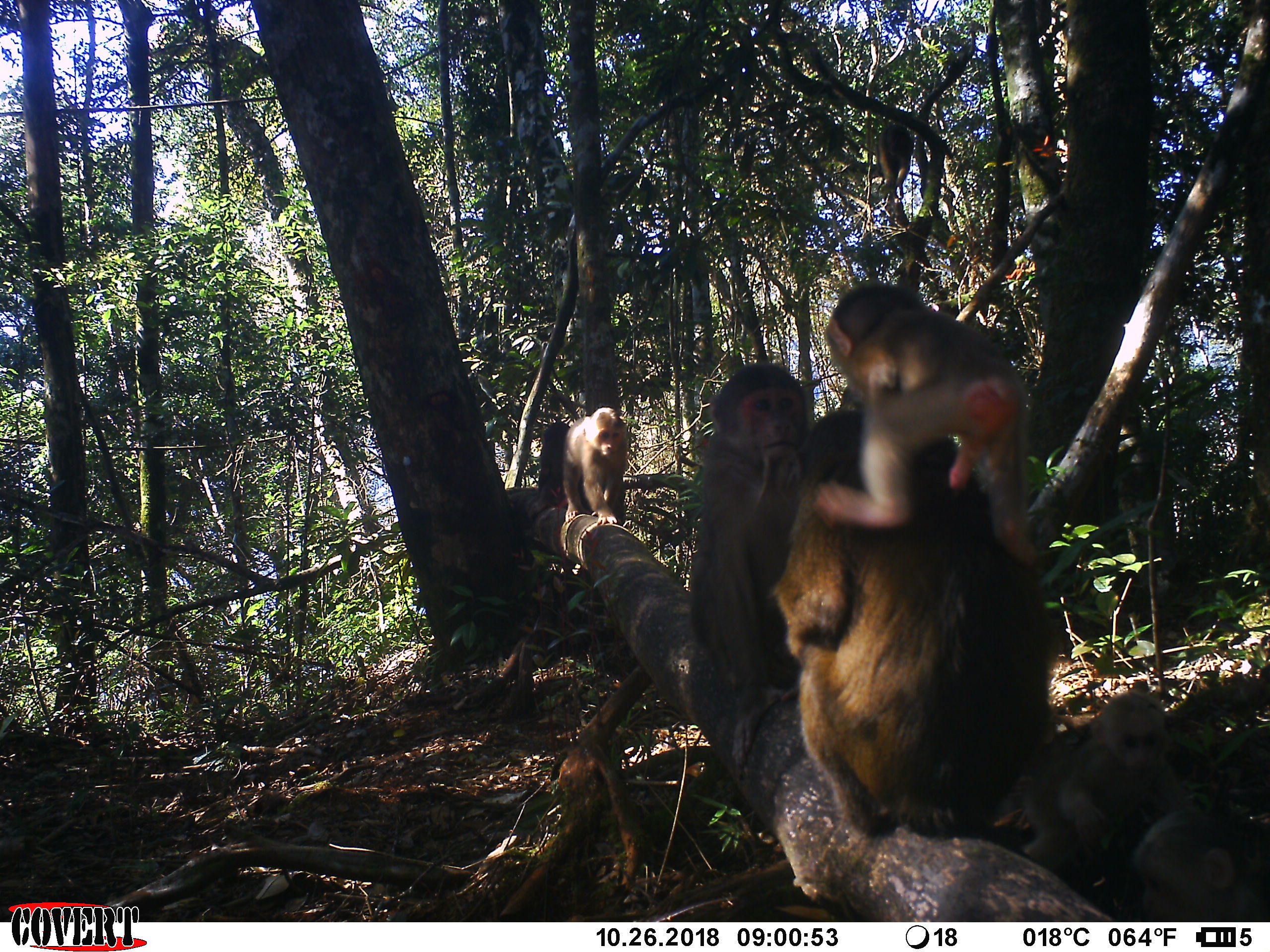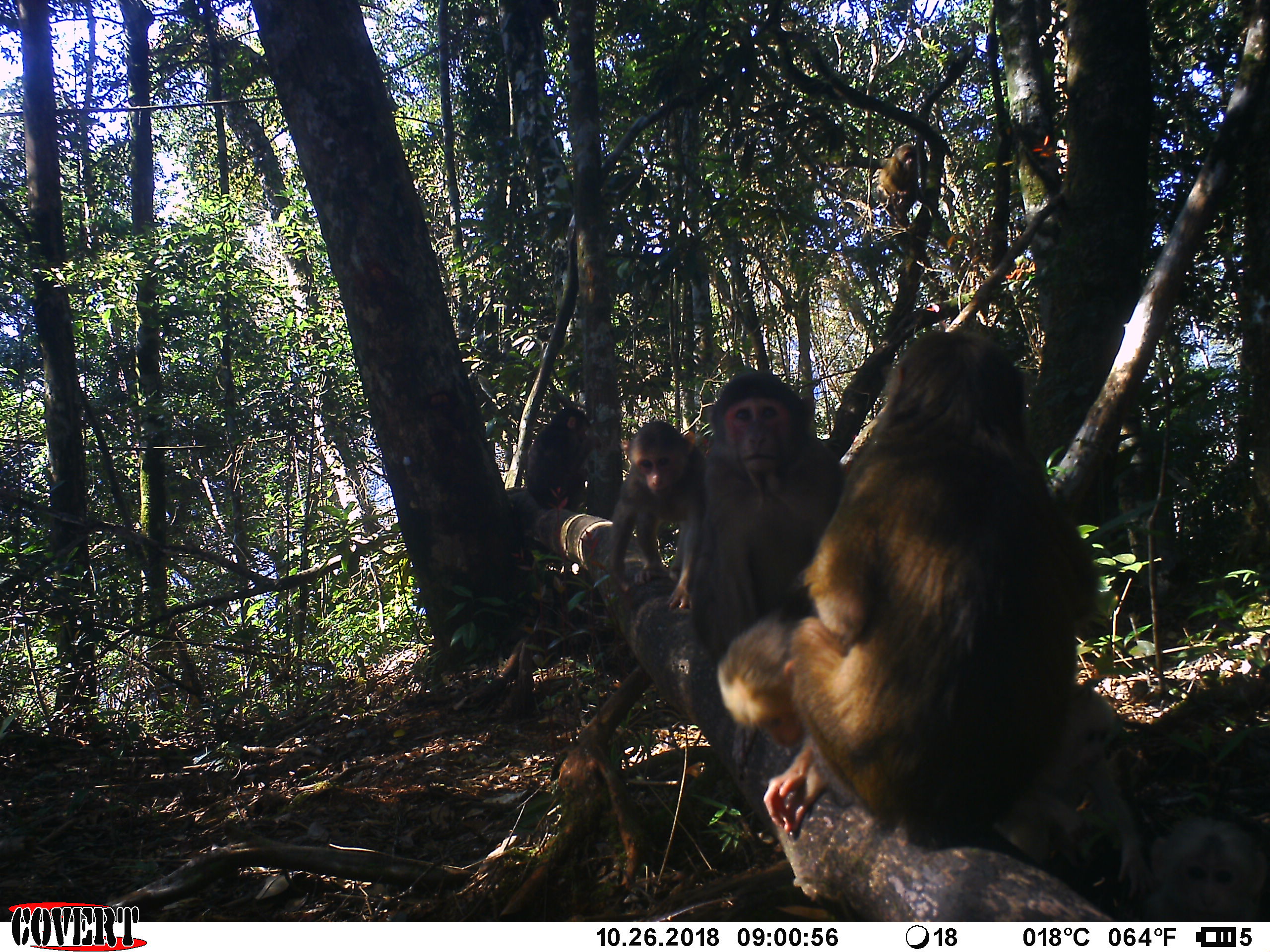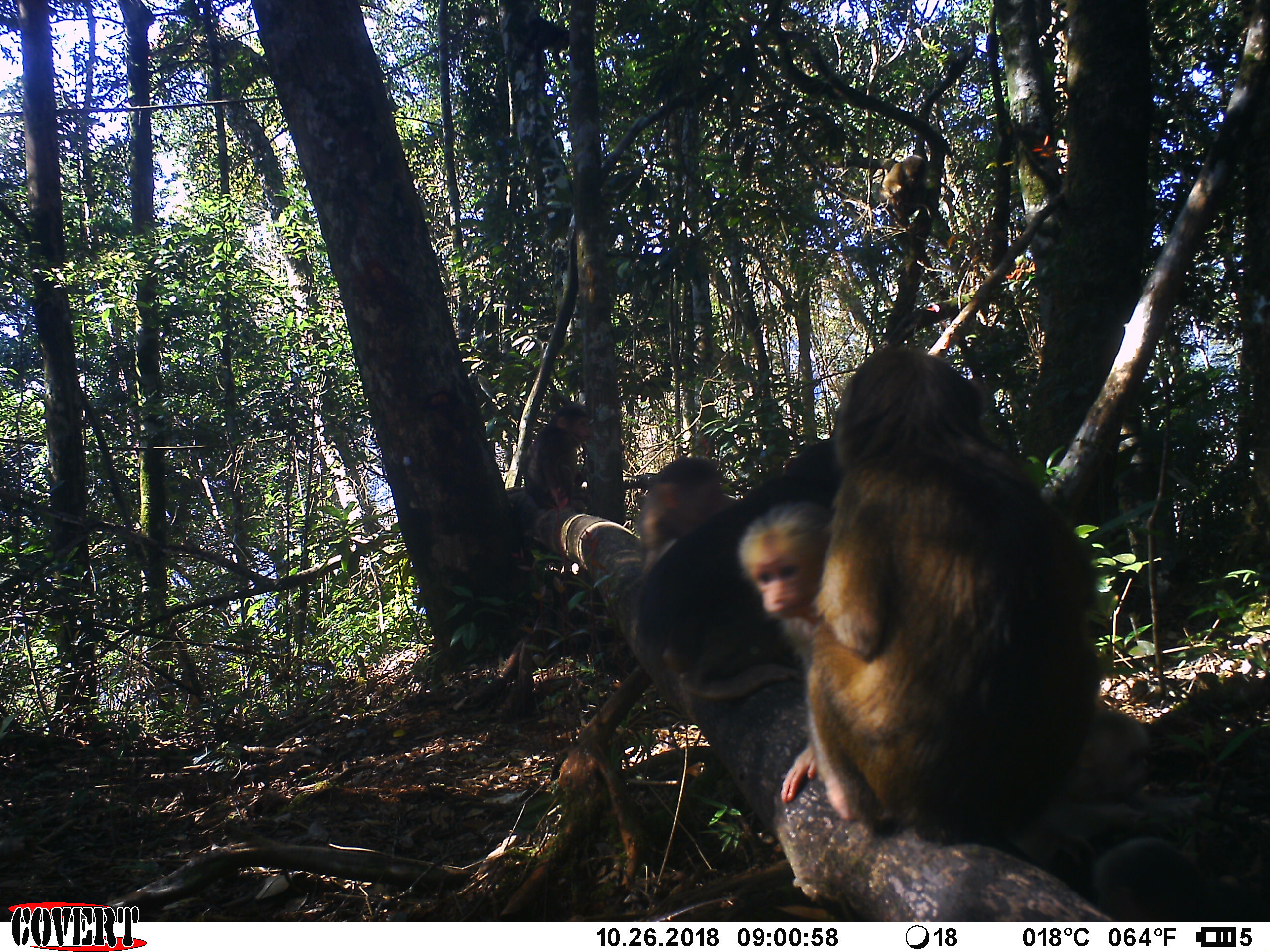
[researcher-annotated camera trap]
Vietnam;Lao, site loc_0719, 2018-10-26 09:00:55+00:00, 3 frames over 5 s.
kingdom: Animalia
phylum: Chordata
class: Mammalia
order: Primates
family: Cercopithecidae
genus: Macaca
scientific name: Macaca arctoides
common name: stump-tailed macaque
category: stump tailed macaque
Stump tailed macaque (stump-tailed macaque) (Macaca arctoides). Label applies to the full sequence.